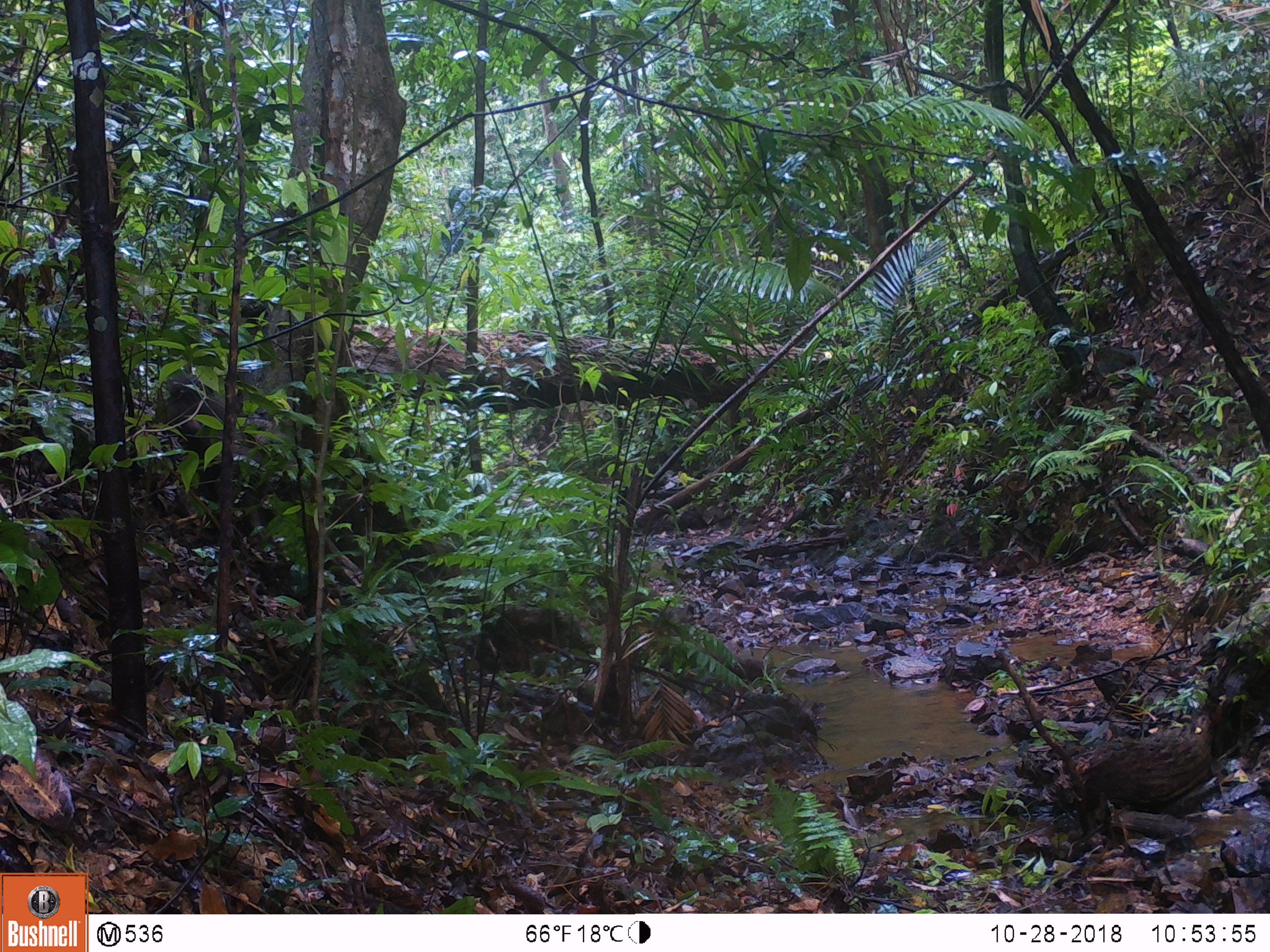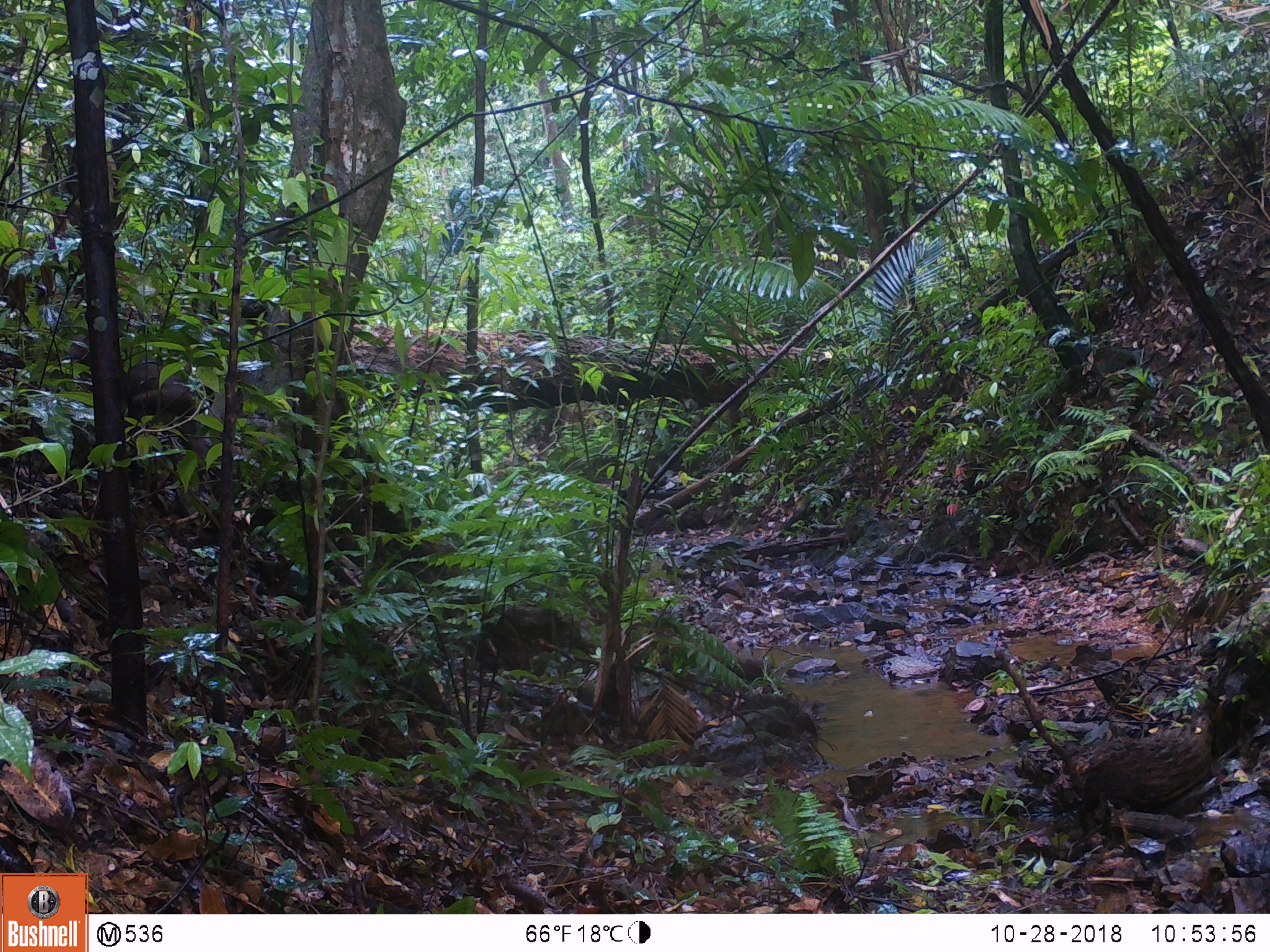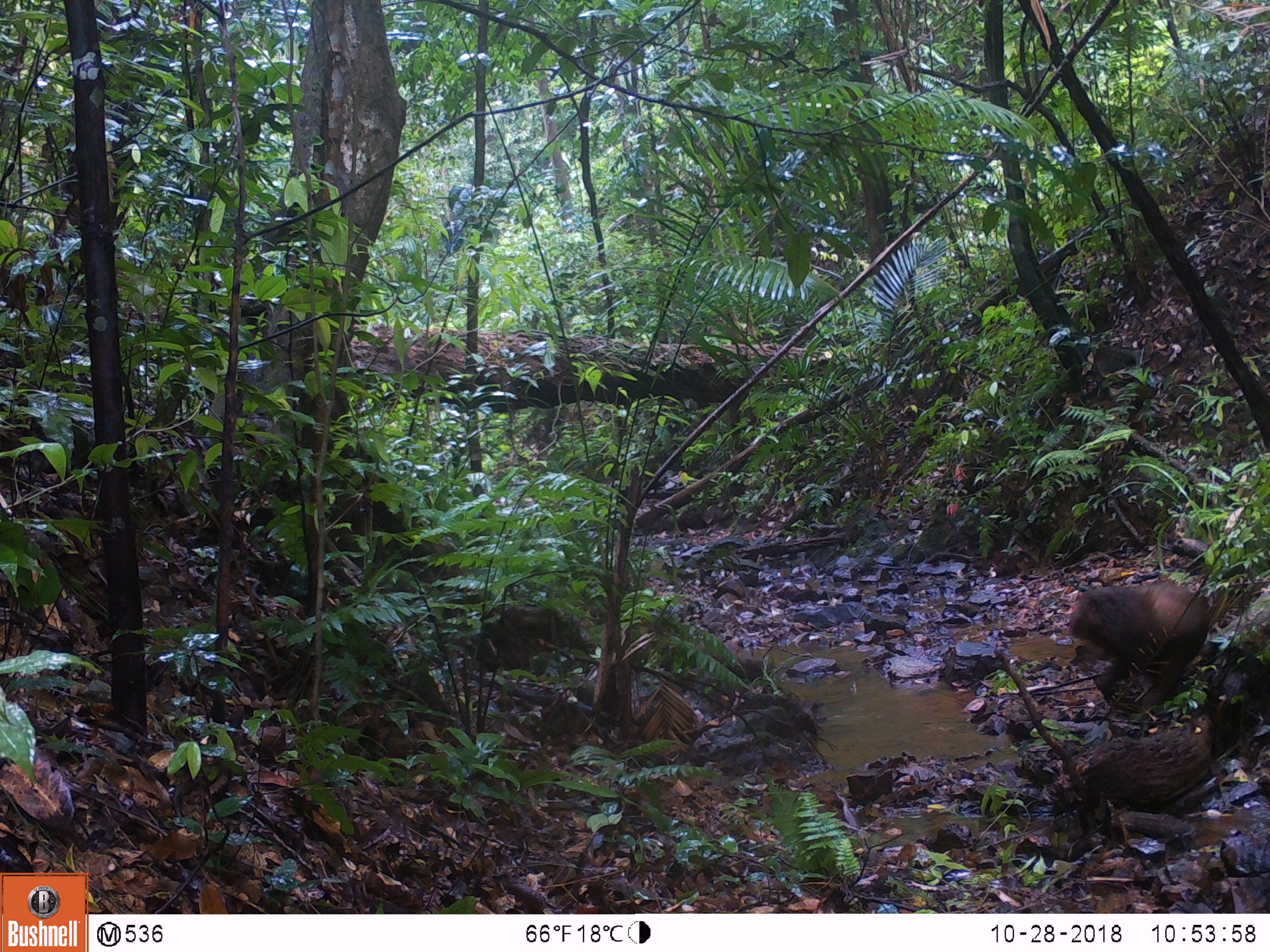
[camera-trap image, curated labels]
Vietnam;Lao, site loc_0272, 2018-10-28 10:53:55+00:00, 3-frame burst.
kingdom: Animalia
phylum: Chordata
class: Mammalia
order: Primates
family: Cercopithecidae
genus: Macaca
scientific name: Macaca arctoides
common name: stump-tailed macaque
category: stump tailed macaque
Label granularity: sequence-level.